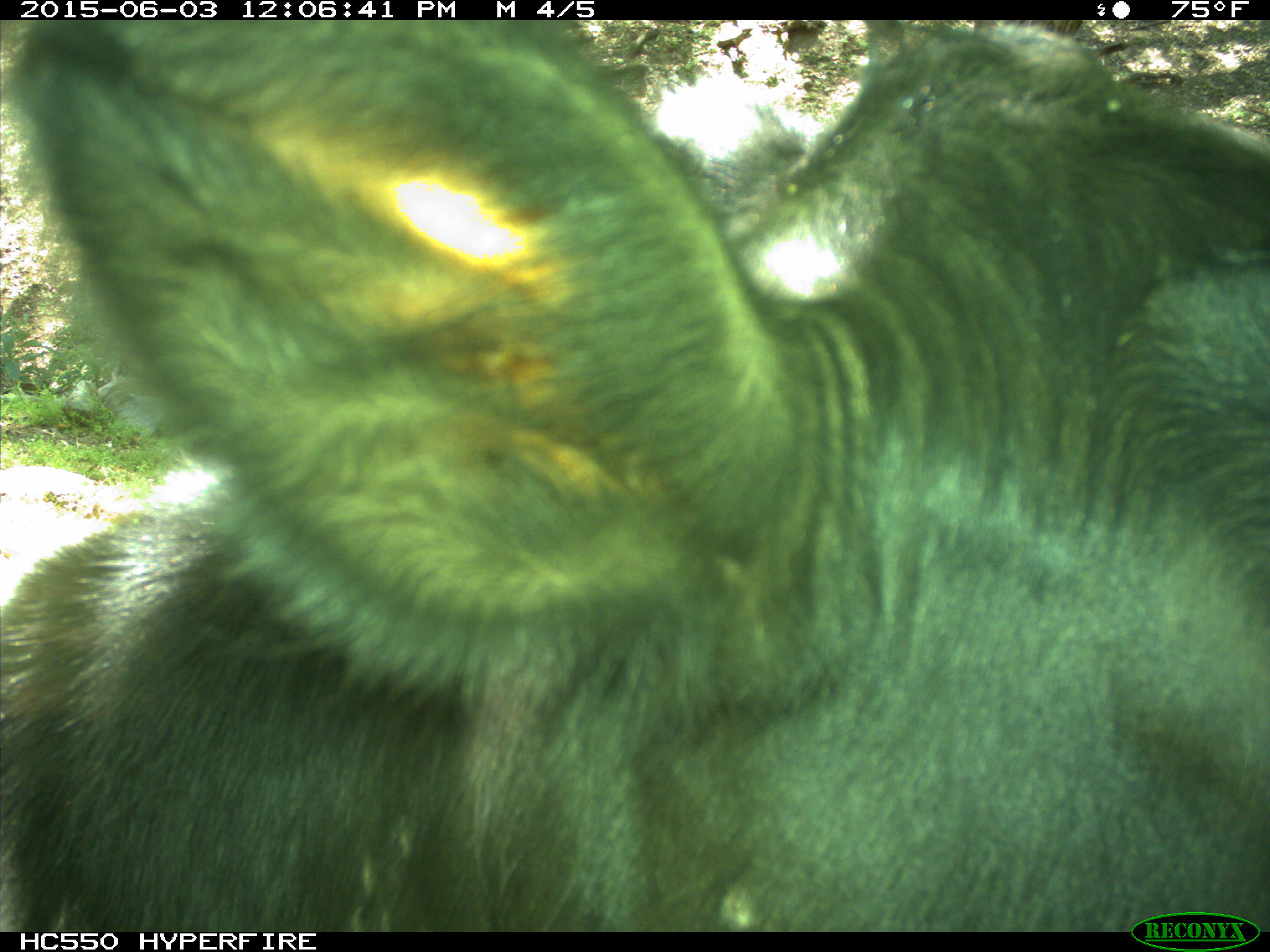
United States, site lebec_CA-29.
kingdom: Animalia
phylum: Chordata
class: Mammalia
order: Artiodactyla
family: Bovidae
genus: Bos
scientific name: Bos taurus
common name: domestic cow